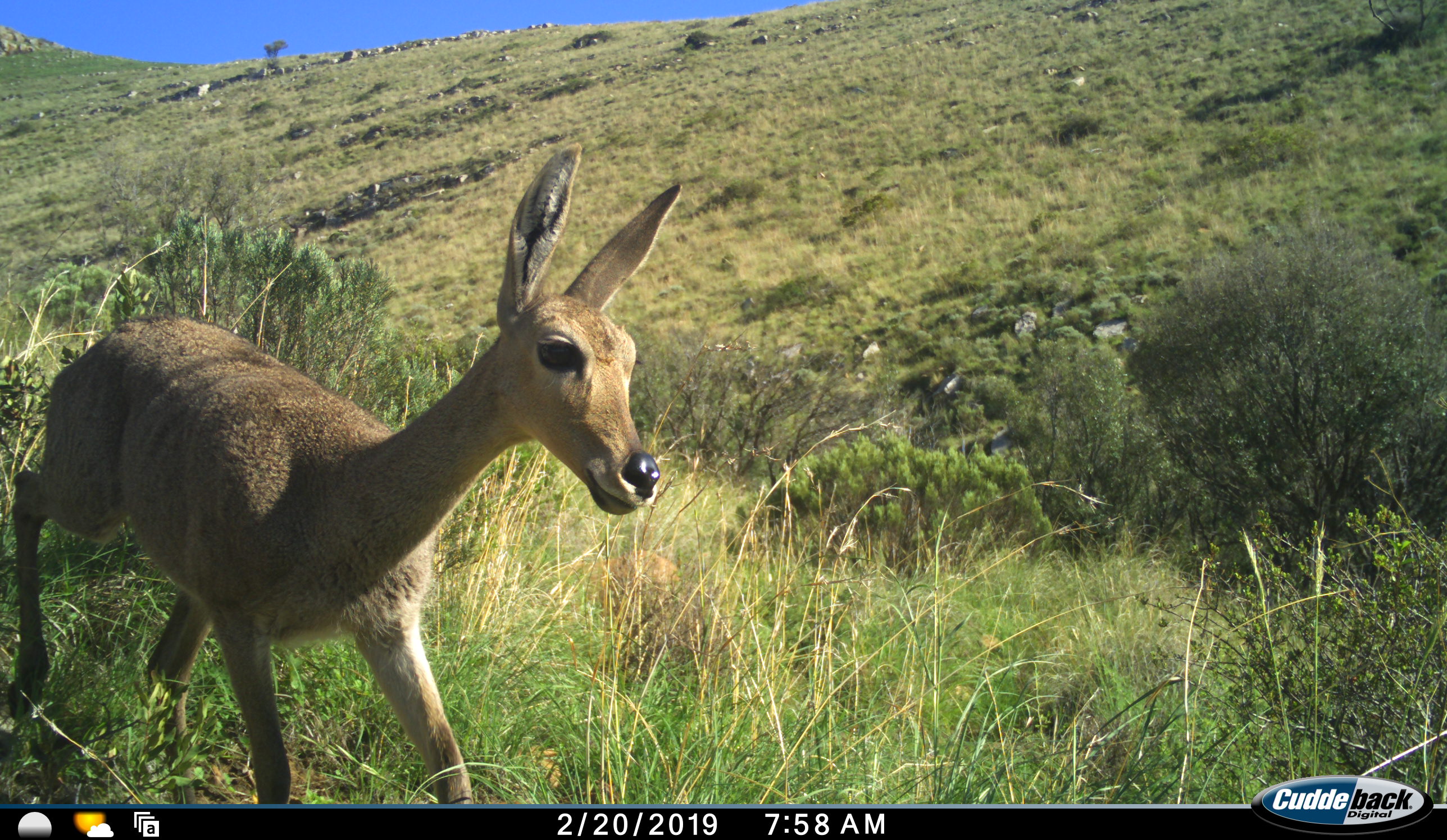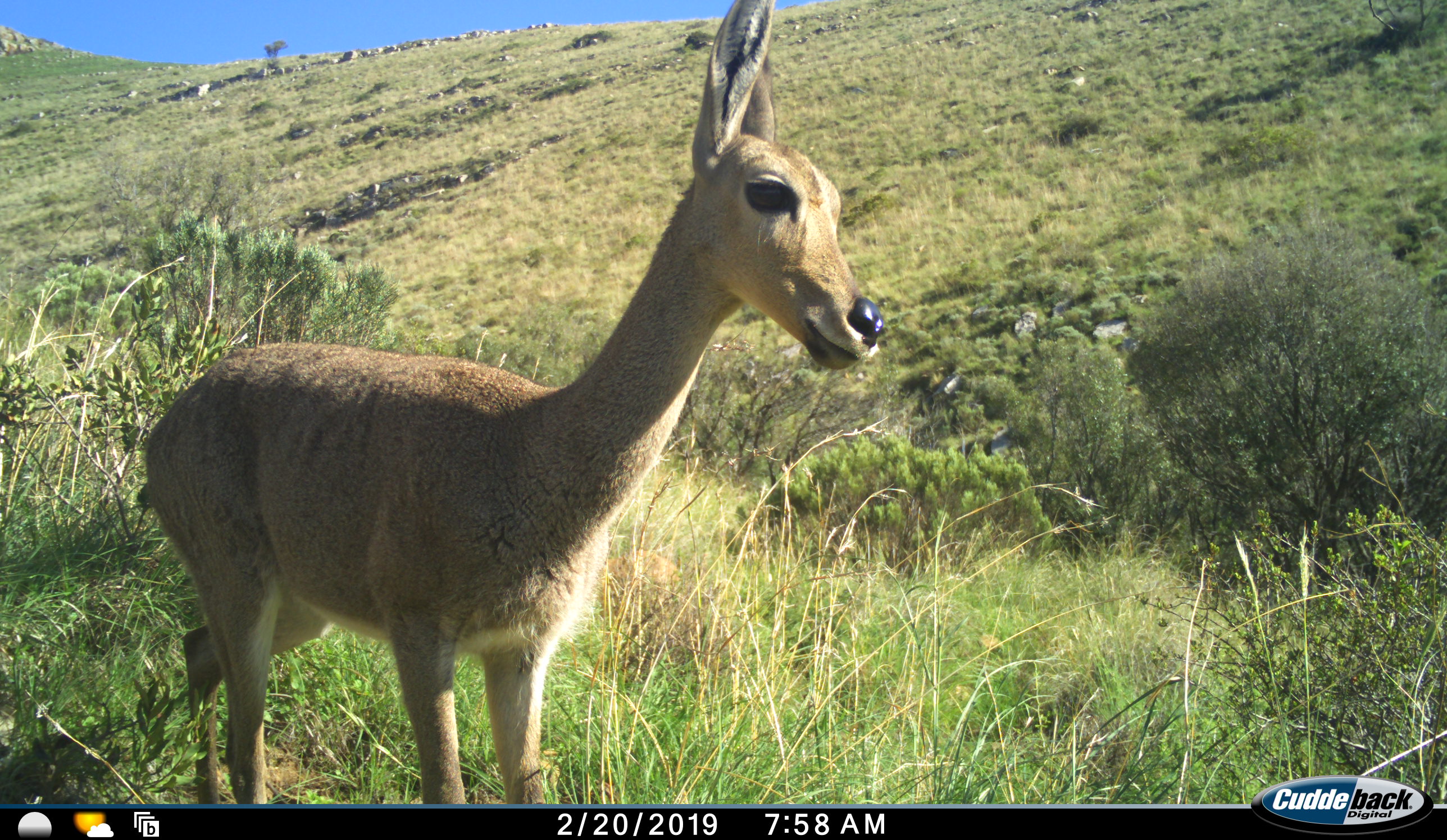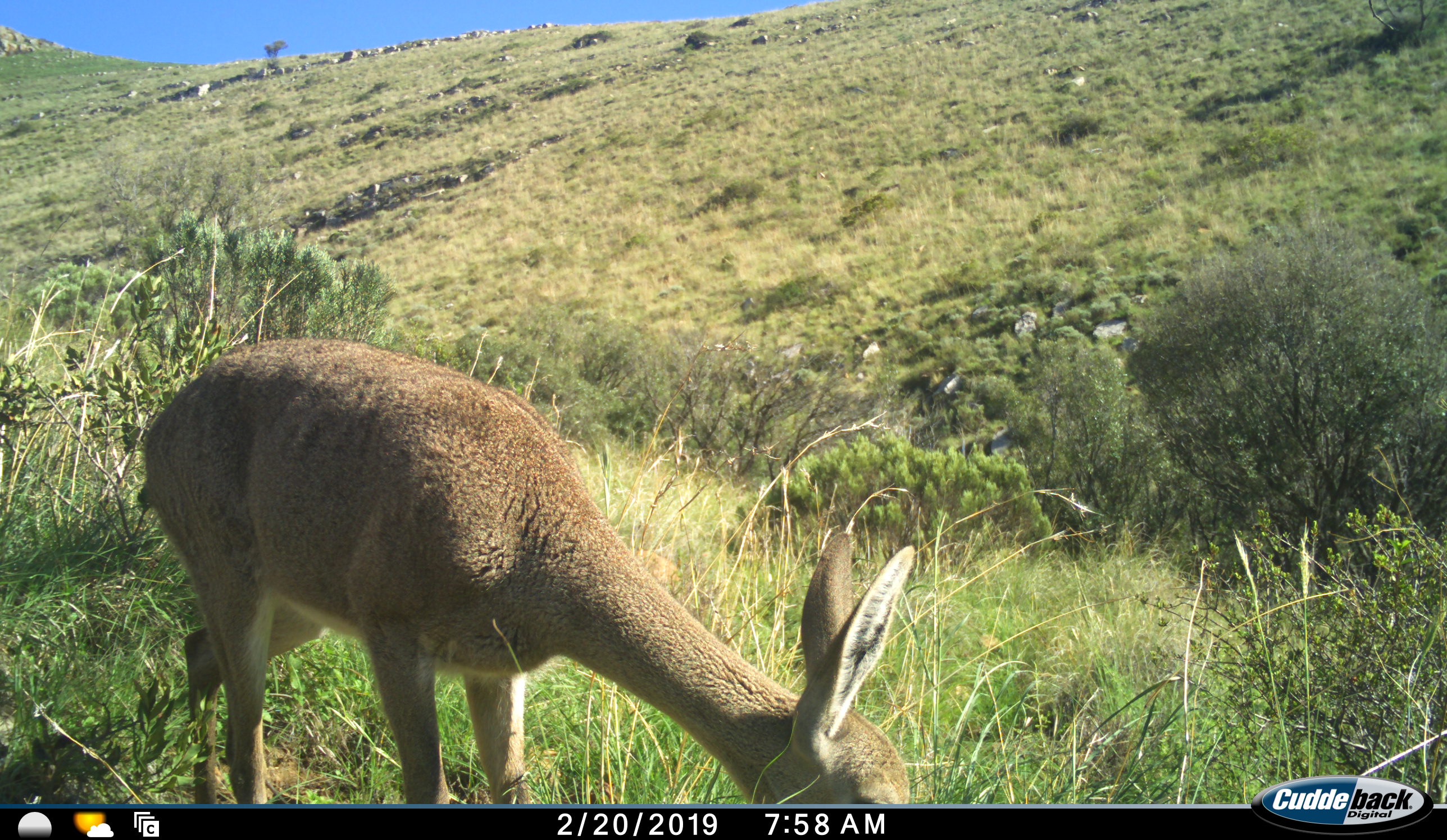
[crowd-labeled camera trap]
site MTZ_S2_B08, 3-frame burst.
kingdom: Animalia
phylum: Chordata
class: Mammalia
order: Artiodactyla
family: Bovidae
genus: Pelea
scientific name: Pelea capreolus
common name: grey rhebok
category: rhebokgrey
Rhebokgrey (grey rhebok) (Pelea capreolus), count 1. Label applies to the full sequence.